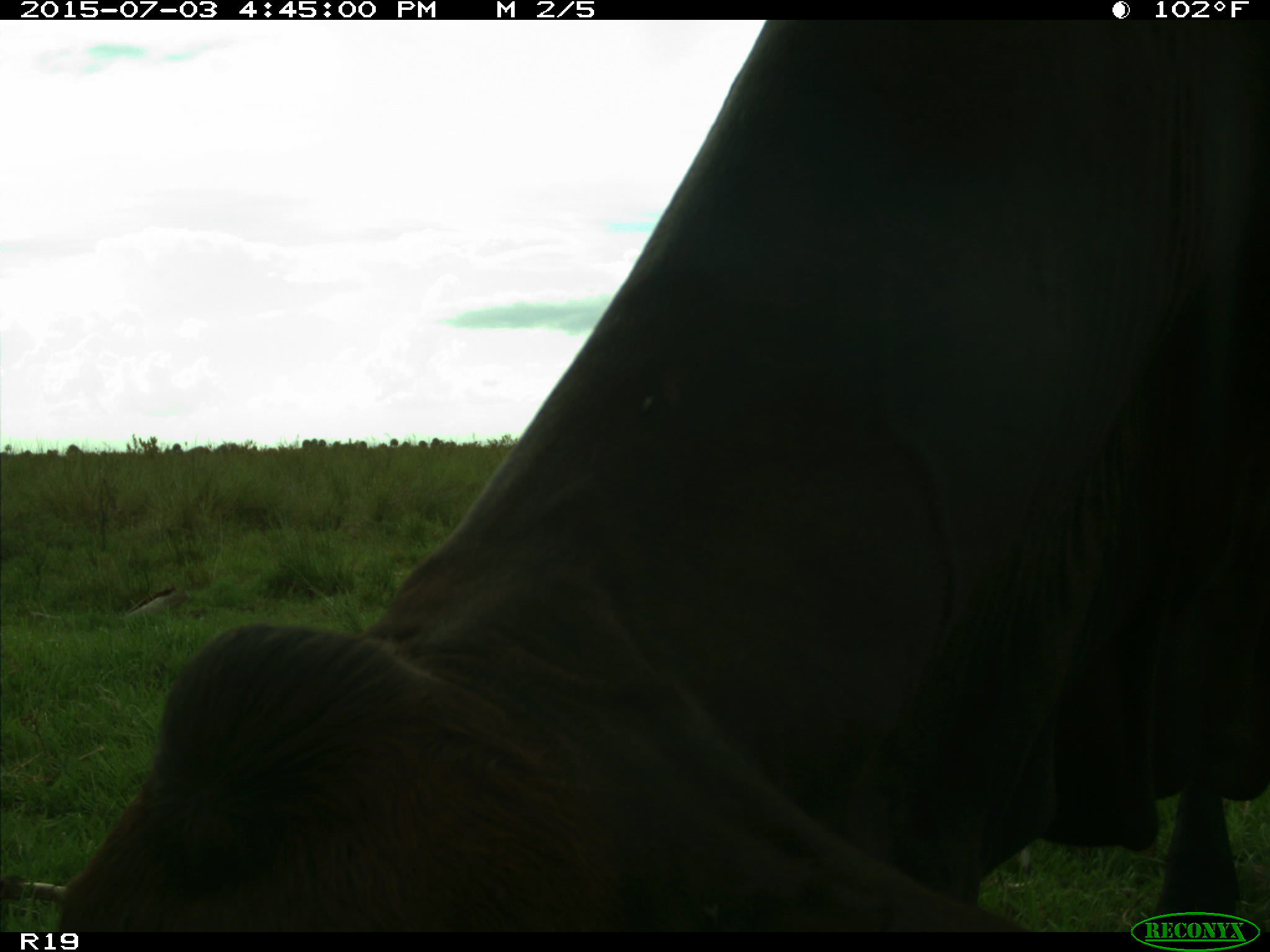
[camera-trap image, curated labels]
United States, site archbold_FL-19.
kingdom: Animalia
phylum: Chordata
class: Mammalia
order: Artiodactyla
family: Bovidae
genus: Bos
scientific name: Bos taurus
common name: domestic cow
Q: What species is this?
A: Bos taurus (domestic cow).